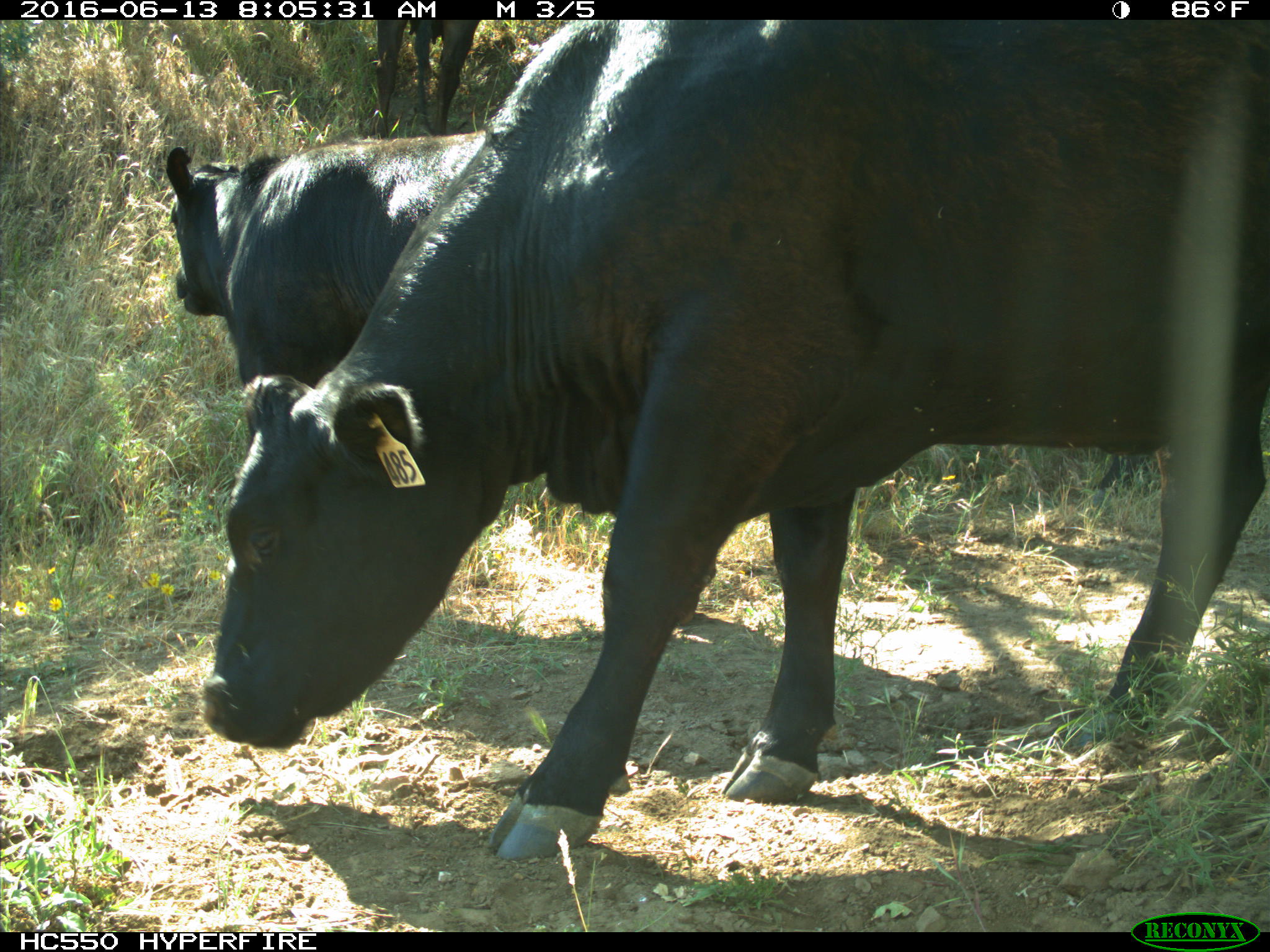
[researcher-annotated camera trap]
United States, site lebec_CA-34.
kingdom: Animalia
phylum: Chordata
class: Mammalia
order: Artiodactyla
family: Bovidae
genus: Bos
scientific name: Bos taurus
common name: domestic cow